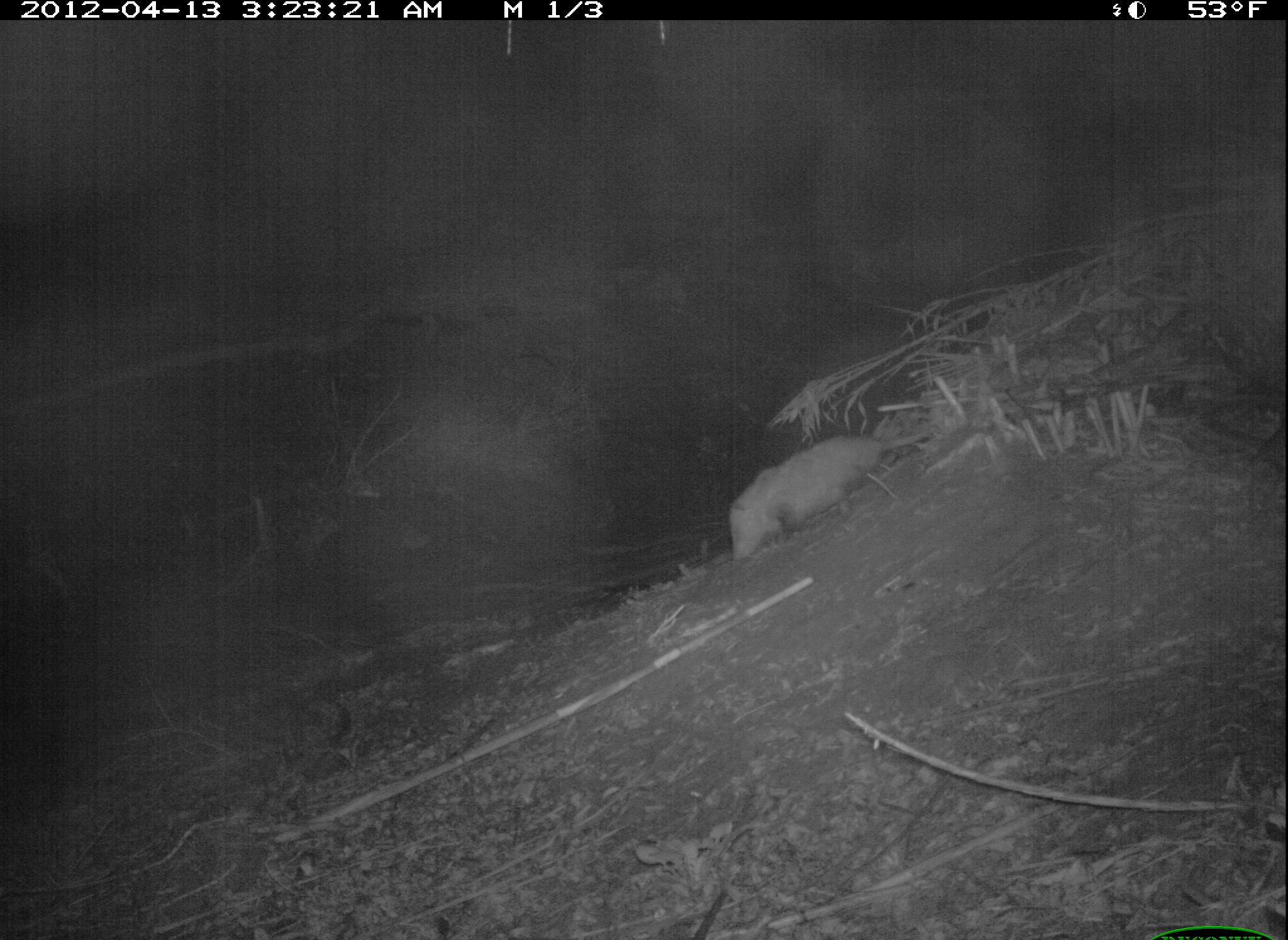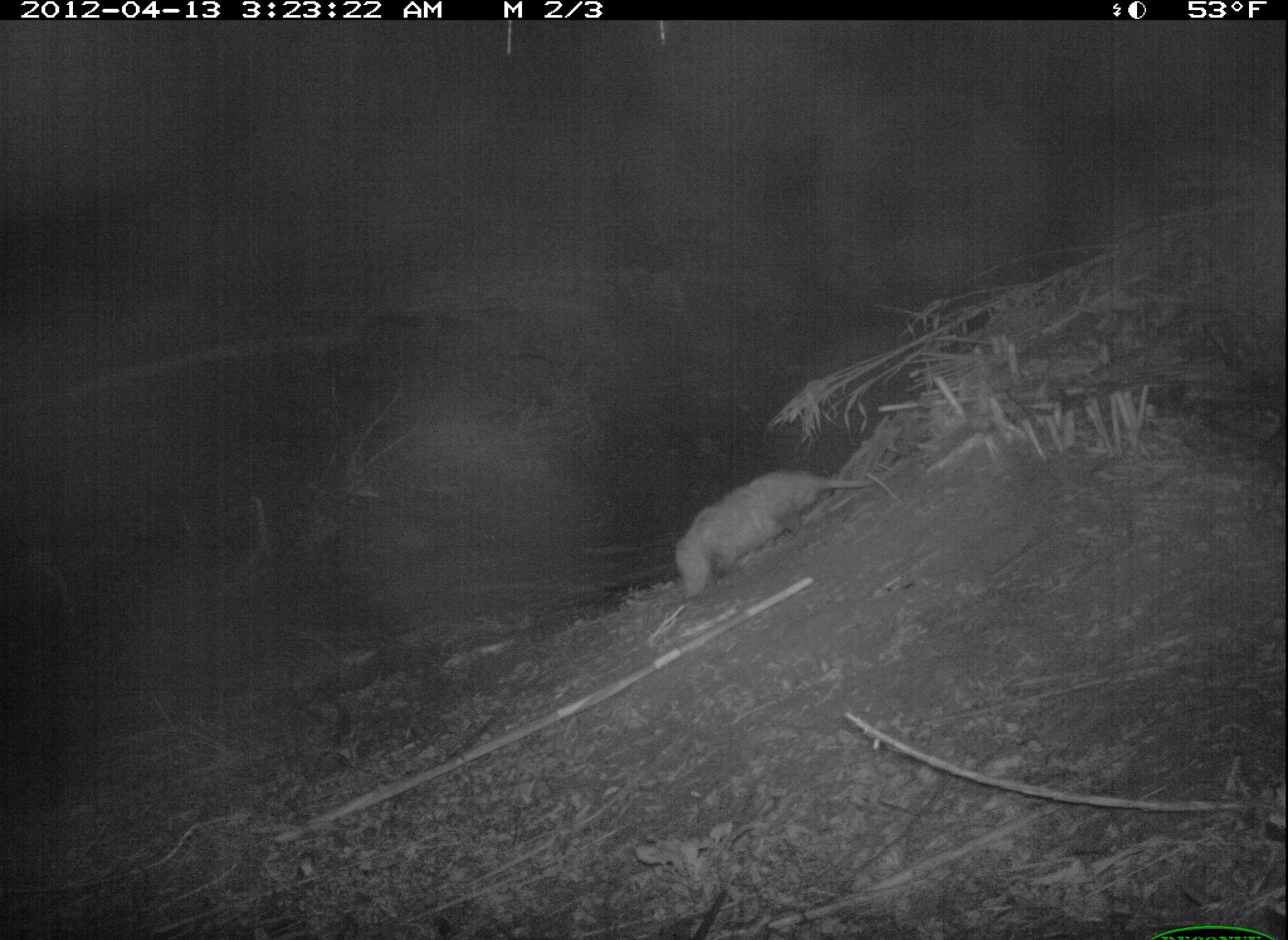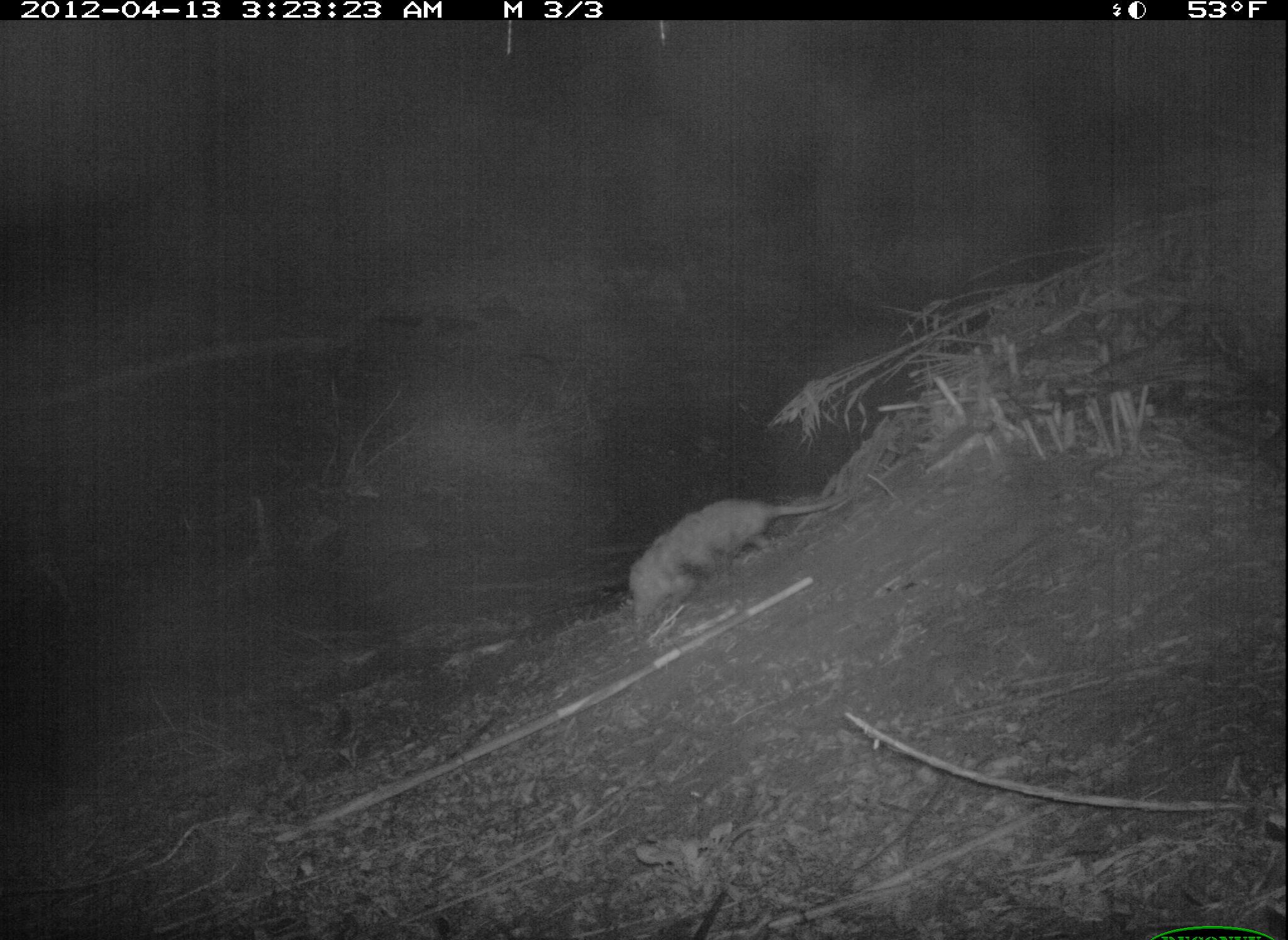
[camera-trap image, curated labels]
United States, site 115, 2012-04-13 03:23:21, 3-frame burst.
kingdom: Animalia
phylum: Chordata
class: Mammalia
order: Didelphimorphia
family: Didelphidae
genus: Didelphis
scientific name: Didelphis virginiana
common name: virginia opossum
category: opossum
Opossum (virginia opossum) (Didelphis virginiana).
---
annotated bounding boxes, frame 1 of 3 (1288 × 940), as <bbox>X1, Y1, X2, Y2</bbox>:
opossum: <bbox>720, 425, 931, 561</bbox>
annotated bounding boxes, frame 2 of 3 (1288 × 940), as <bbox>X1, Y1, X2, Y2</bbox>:
opossum: <bbox>652, 443, 906, 614</bbox>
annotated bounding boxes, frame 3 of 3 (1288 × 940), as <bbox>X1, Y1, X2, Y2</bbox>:
opossum: <bbox>610, 475, 848, 641</bbox>